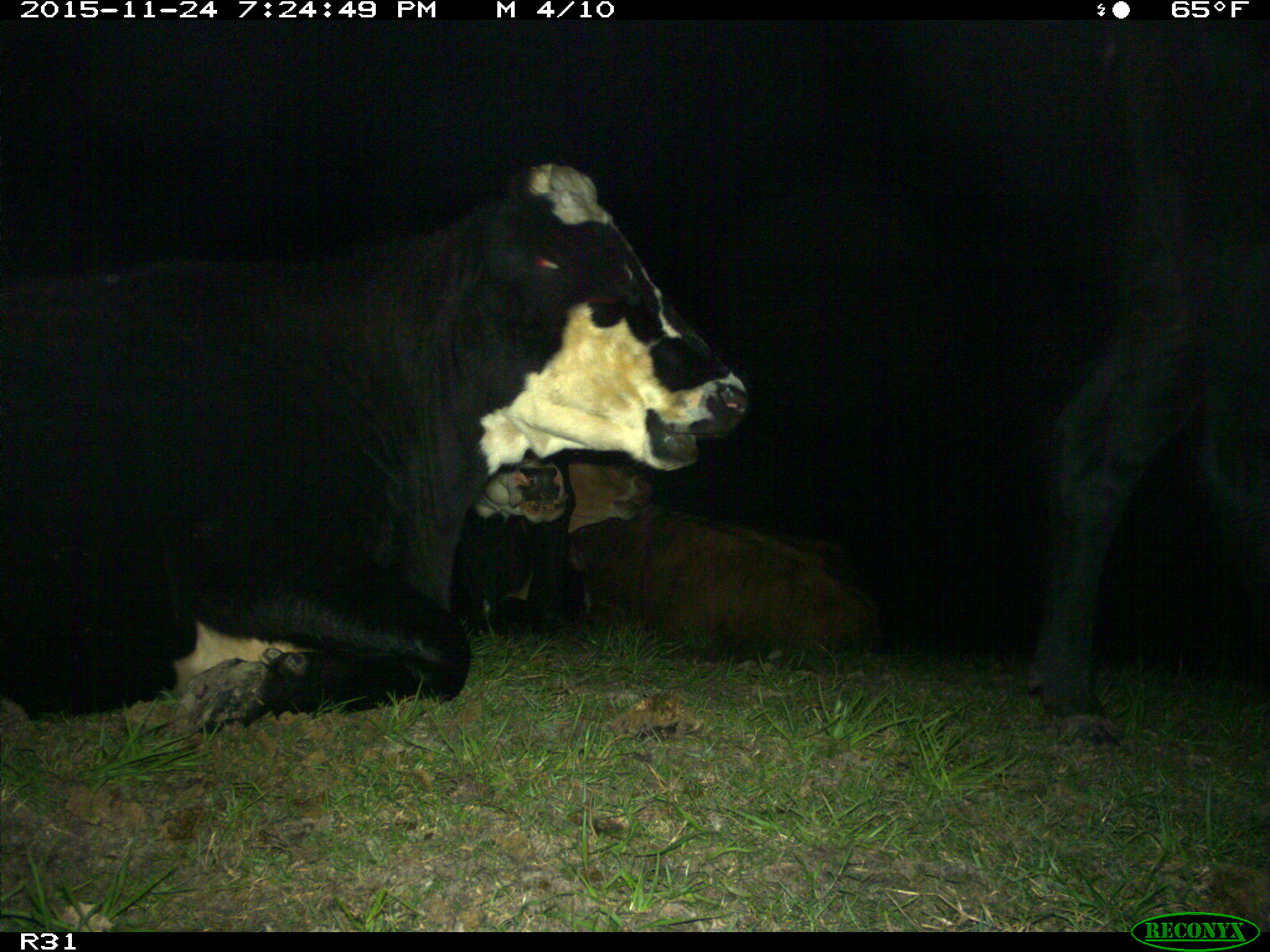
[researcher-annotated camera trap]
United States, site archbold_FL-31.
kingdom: Animalia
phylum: Chordata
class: Mammalia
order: Artiodactyla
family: Bovidae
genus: Bos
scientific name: Bos taurus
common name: domestic cow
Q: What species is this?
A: Bos taurus (domestic cow).